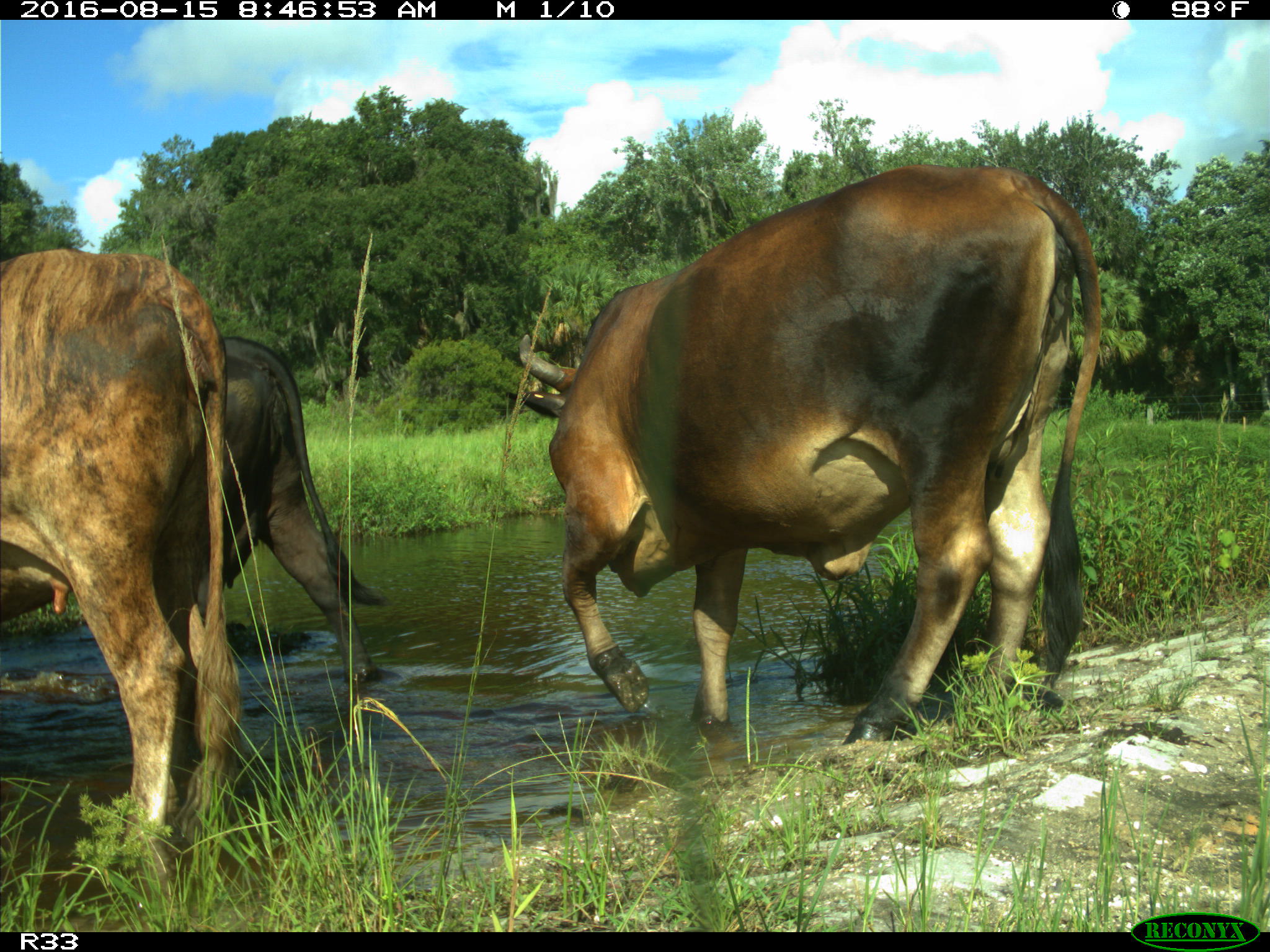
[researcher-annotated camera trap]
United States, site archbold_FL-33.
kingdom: Animalia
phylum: Chordata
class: Mammalia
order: Artiodactyla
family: Bovidae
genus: Bos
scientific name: Bos taurus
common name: domestic cow